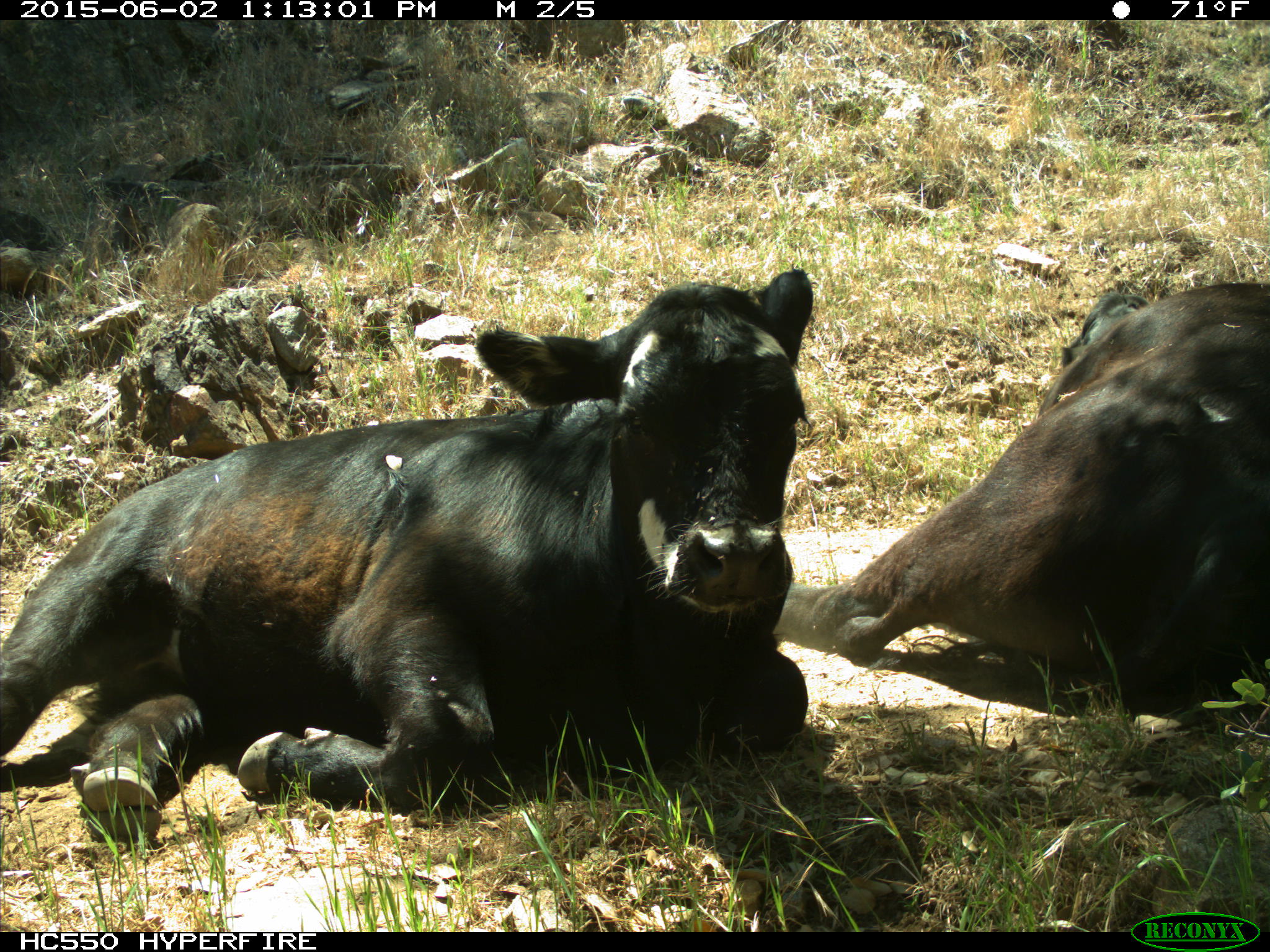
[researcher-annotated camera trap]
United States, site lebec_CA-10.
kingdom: Animalia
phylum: Chordata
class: Mammalia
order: Artiodactyla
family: Bovidae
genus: Bos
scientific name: Bos taurus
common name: domestic cow